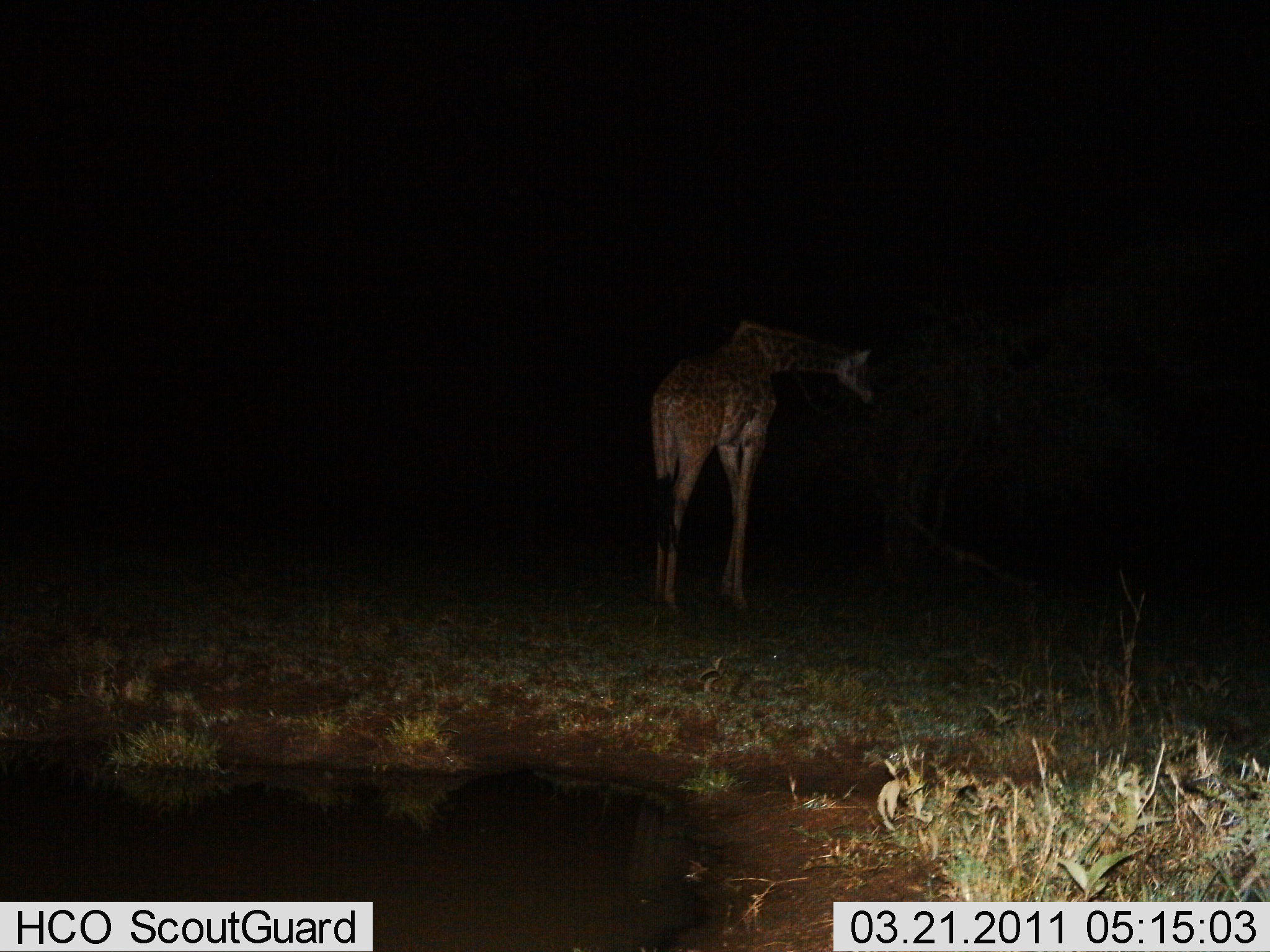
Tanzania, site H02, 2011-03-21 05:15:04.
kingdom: Animalia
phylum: Chordata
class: Mammalia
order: Artiodactyla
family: Giraffidae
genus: Giraffa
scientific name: Giraffa camelopardalis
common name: giraffe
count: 1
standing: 64%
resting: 0%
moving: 9%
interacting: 0%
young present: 0%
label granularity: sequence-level